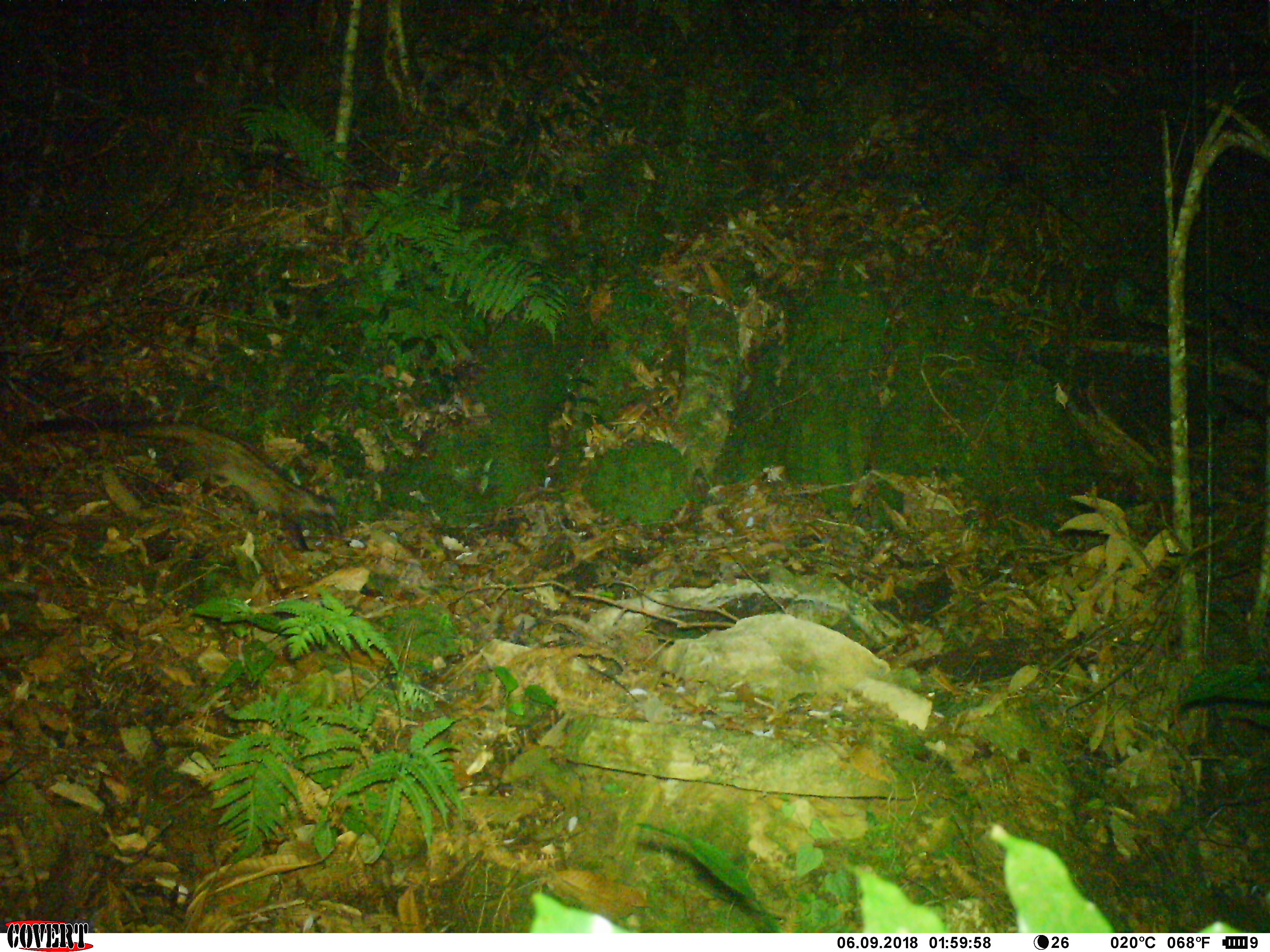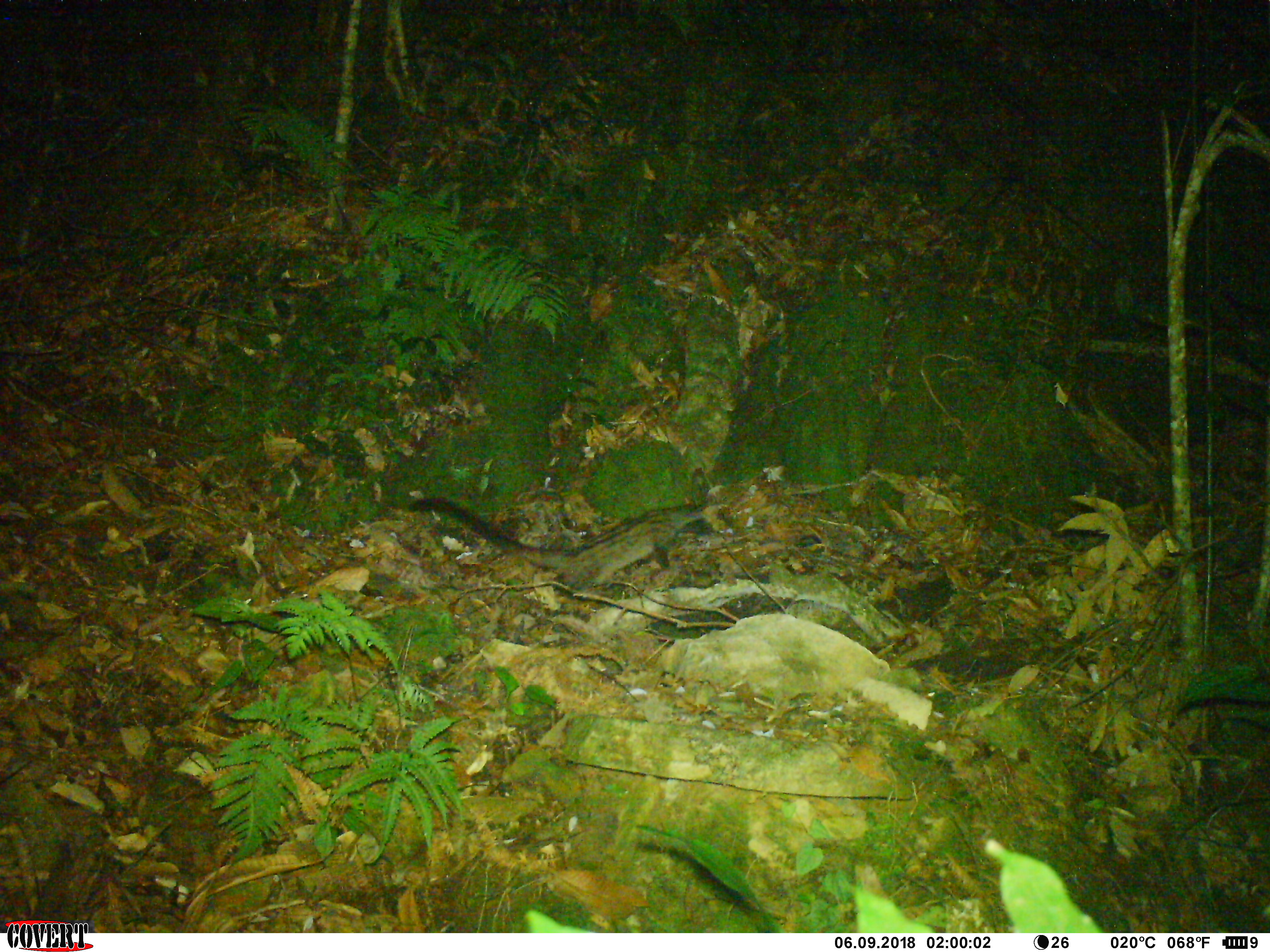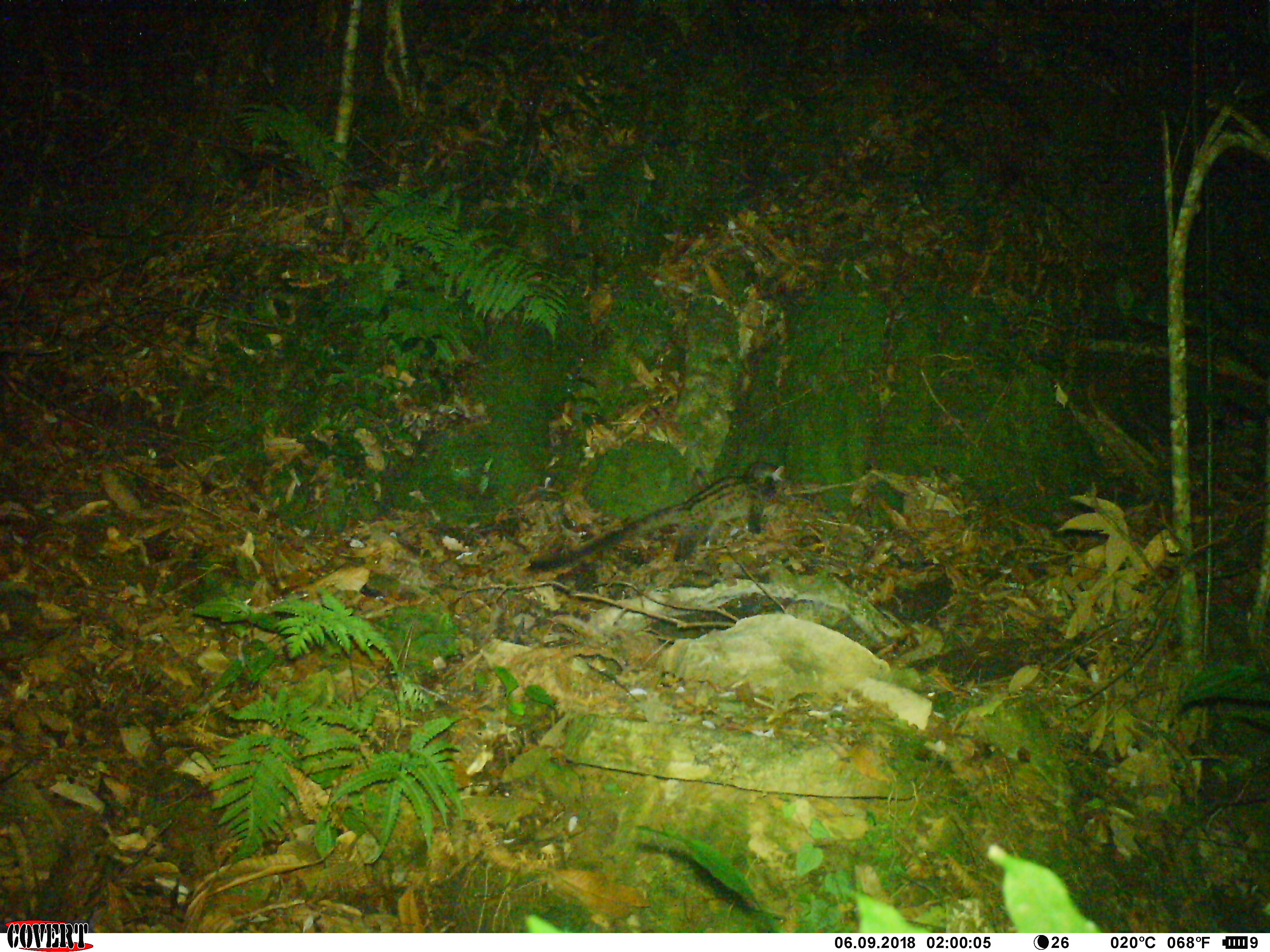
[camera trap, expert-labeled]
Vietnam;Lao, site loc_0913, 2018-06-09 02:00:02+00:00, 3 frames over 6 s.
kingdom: Animalia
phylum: Chordata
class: Mammalia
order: Carnivora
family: Viverridae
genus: Paradoxurus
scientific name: Paradoxurus hermaphroditus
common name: common palm civet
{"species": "common palm civet (Paradoxurus hermaphroditus)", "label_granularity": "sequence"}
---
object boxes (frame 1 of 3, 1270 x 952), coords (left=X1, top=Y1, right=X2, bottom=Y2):
common palm civet: (left=40, top=421, right=342, bottom=551)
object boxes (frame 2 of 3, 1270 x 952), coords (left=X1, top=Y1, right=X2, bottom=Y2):
common palm civet: (left=409, top=496, right=714, bottom=599)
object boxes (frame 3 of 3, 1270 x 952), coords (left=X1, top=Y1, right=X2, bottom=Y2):
common palm civet: (left=528, top=460, right=786, bottom=573)